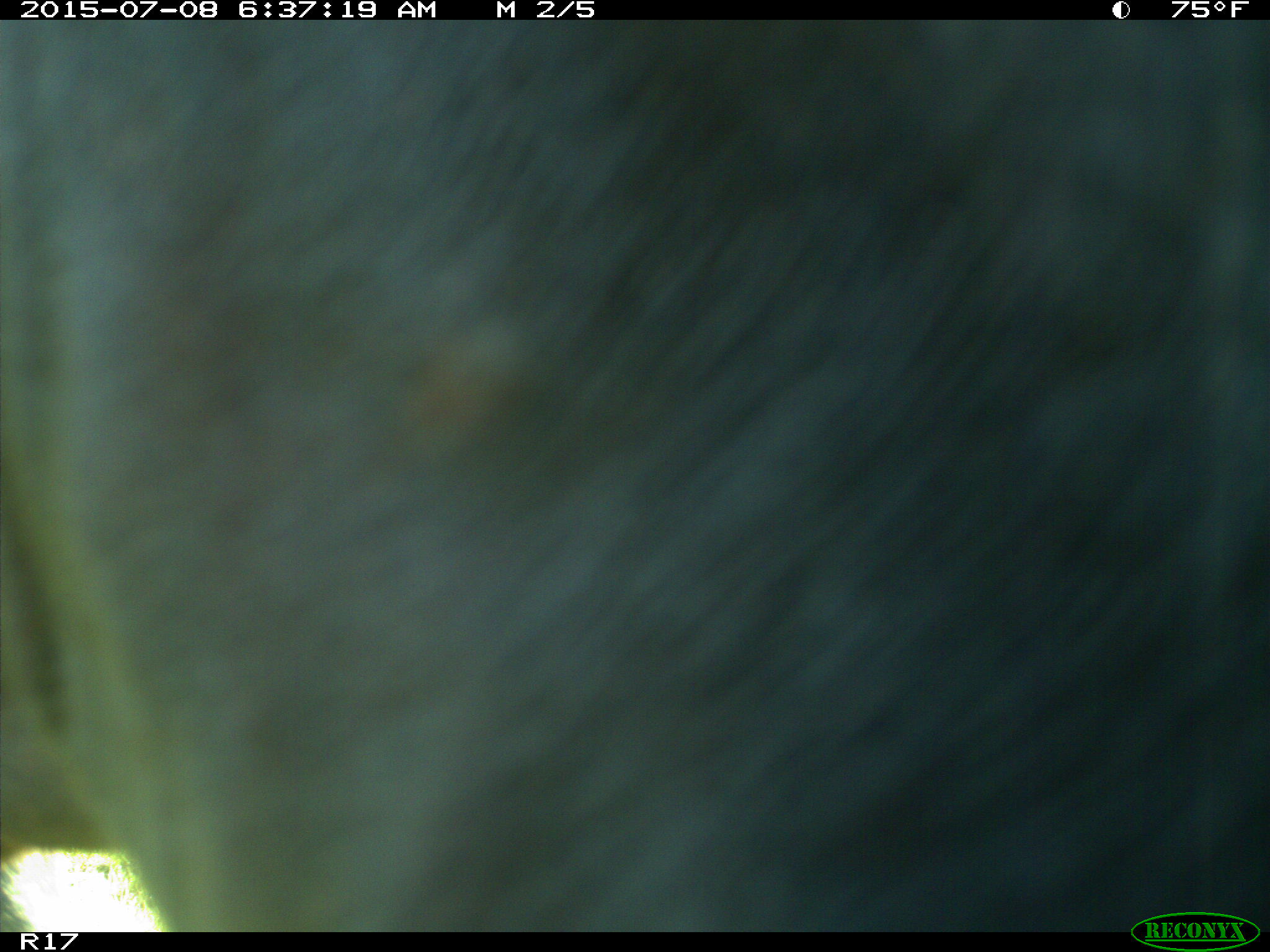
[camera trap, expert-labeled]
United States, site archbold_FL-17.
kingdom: Animalia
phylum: Chordata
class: Mammalia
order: Artiodactyla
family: Bovidae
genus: Bos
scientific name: Bos taurus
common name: domestic cow